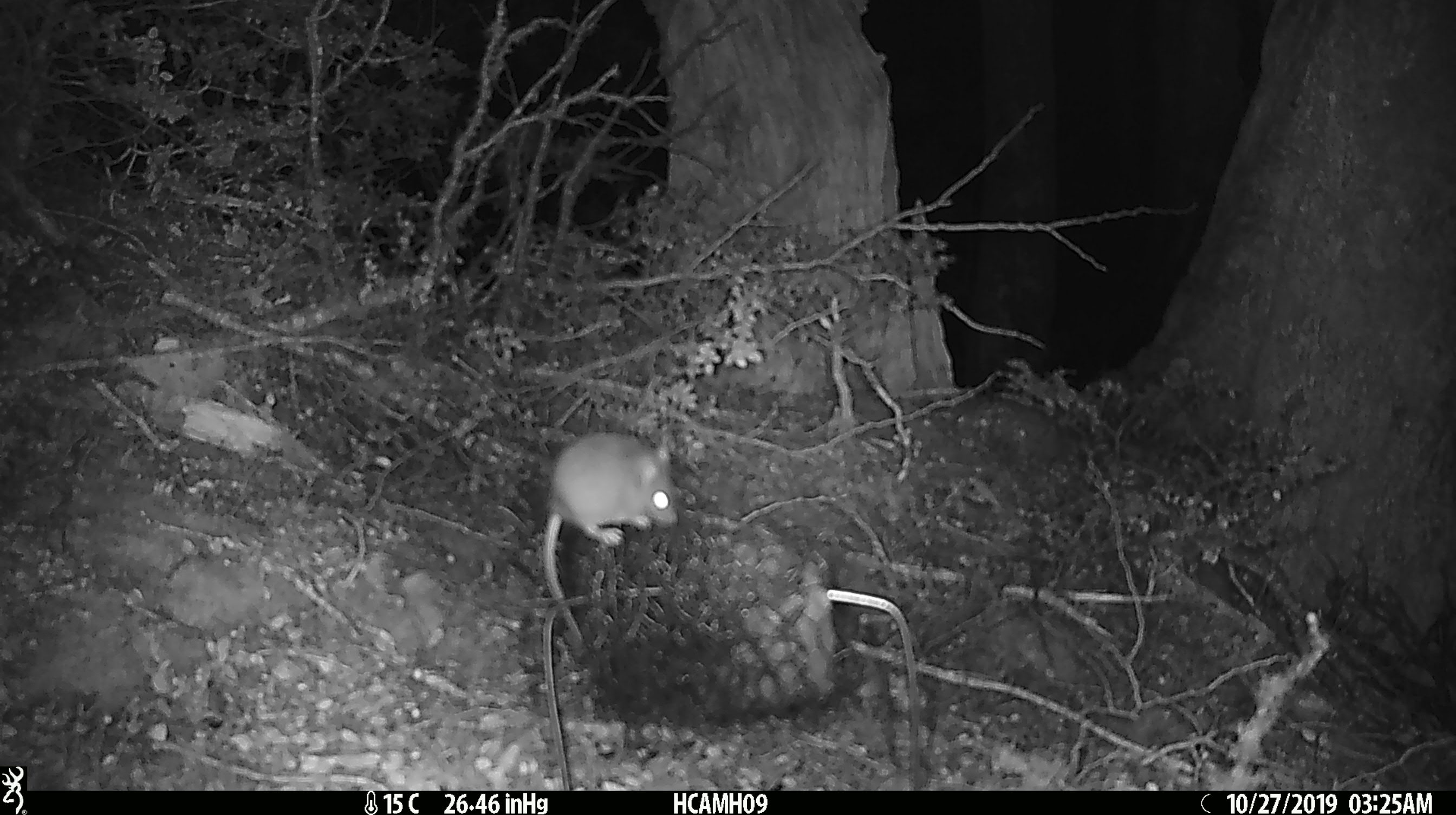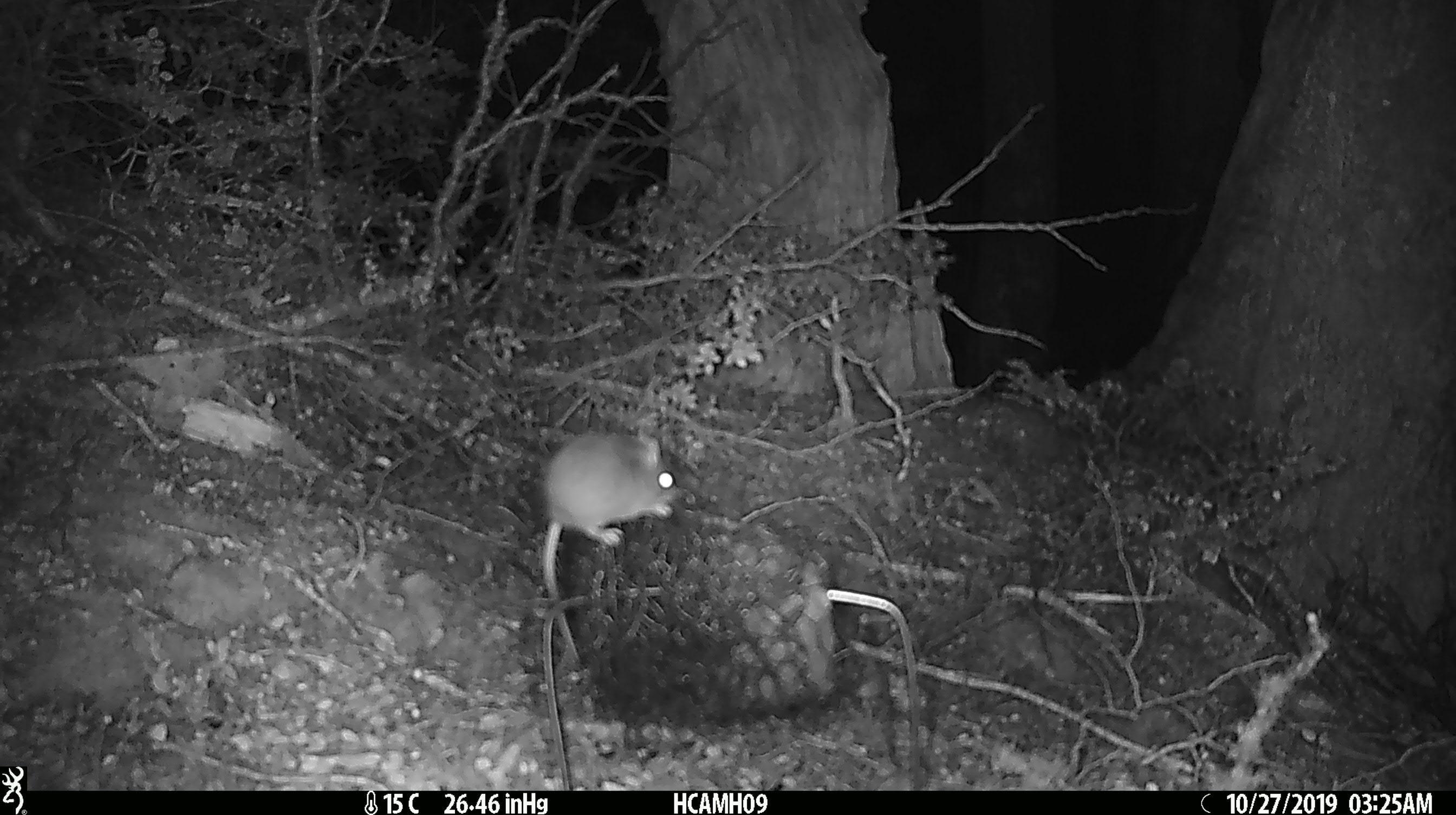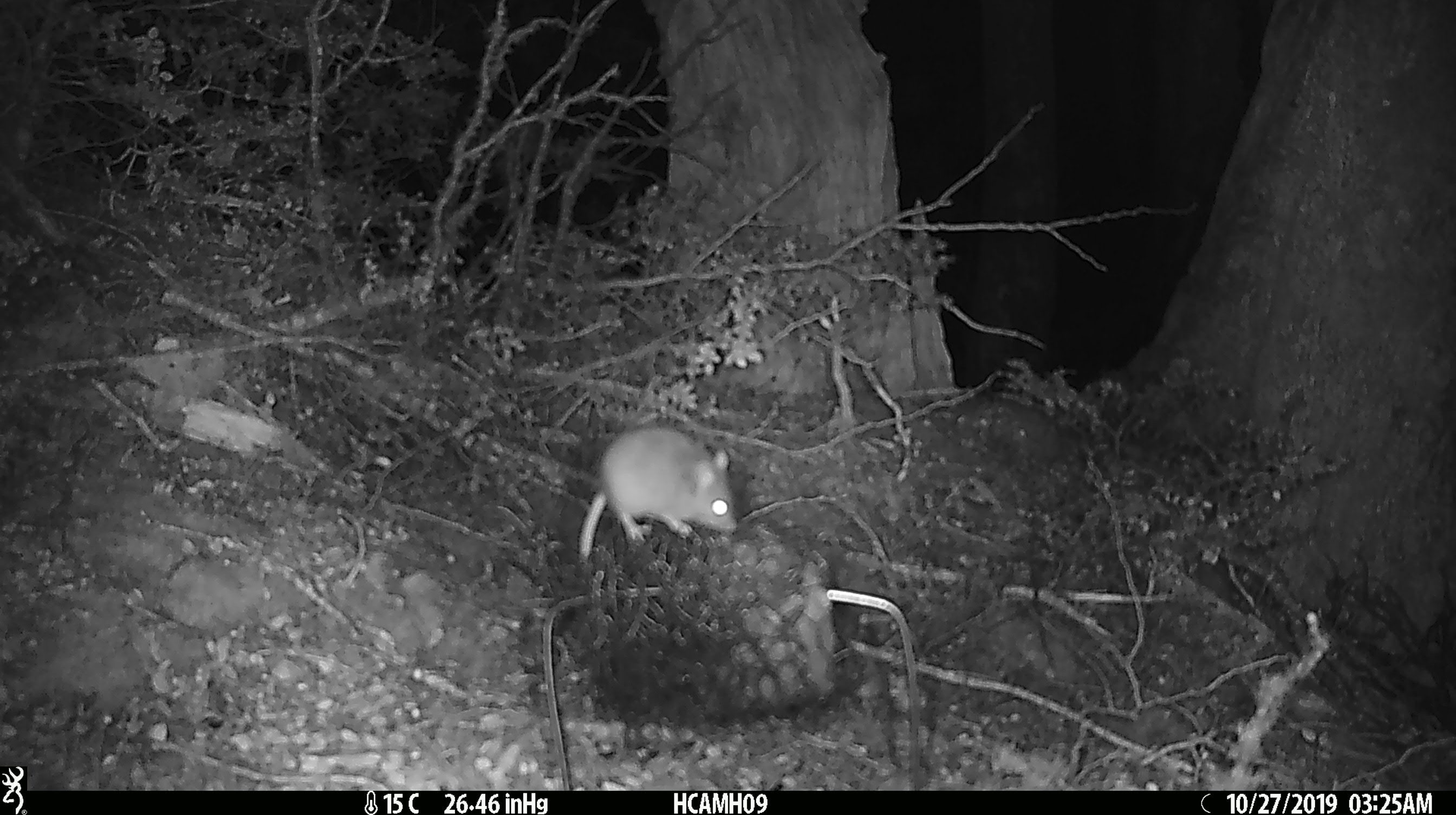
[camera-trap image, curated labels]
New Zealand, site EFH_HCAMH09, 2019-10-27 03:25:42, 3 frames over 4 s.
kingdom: Animalia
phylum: Chordata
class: Mammalia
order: Rodentia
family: Muridae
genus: Mus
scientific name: Mus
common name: mouse